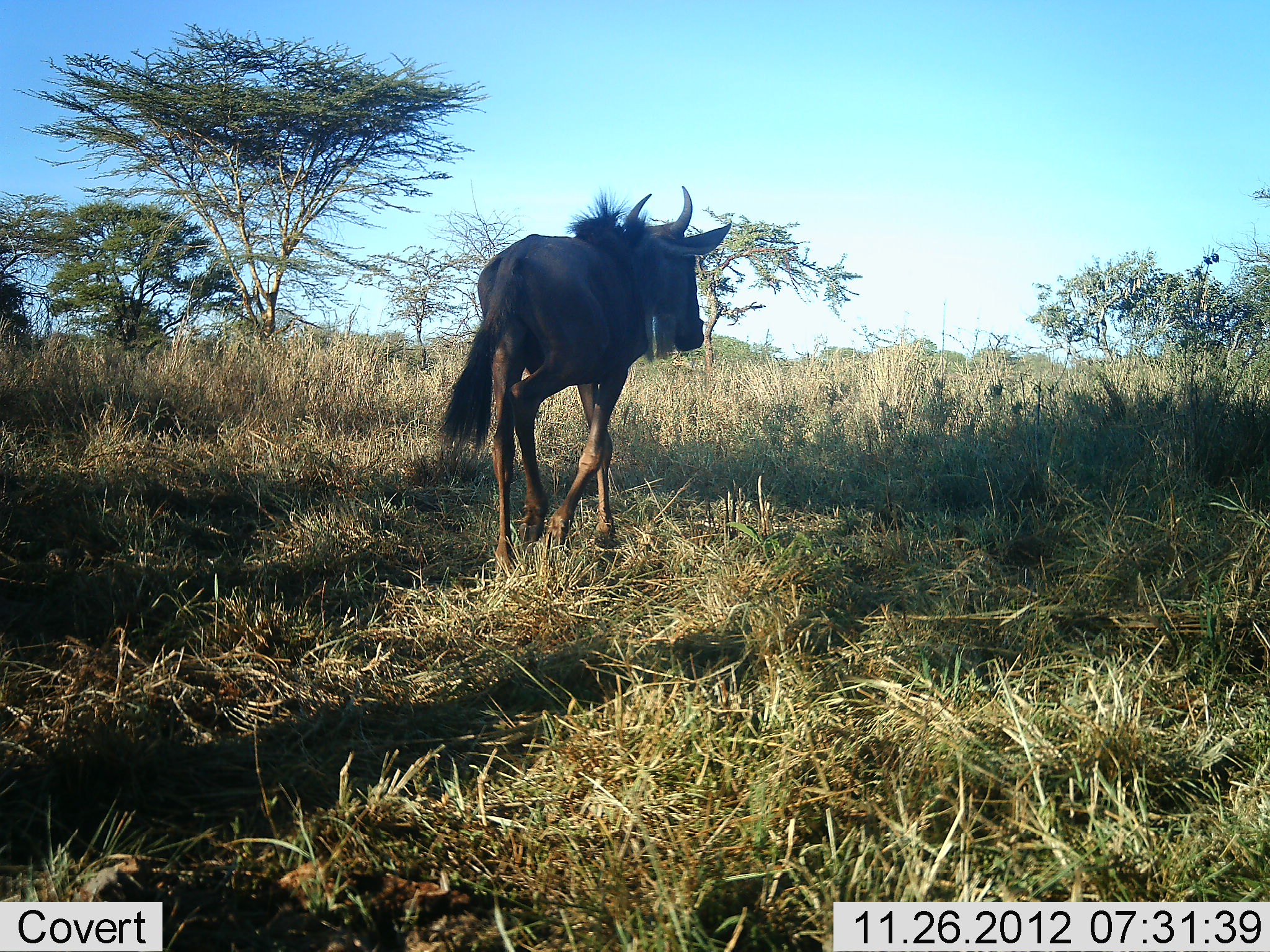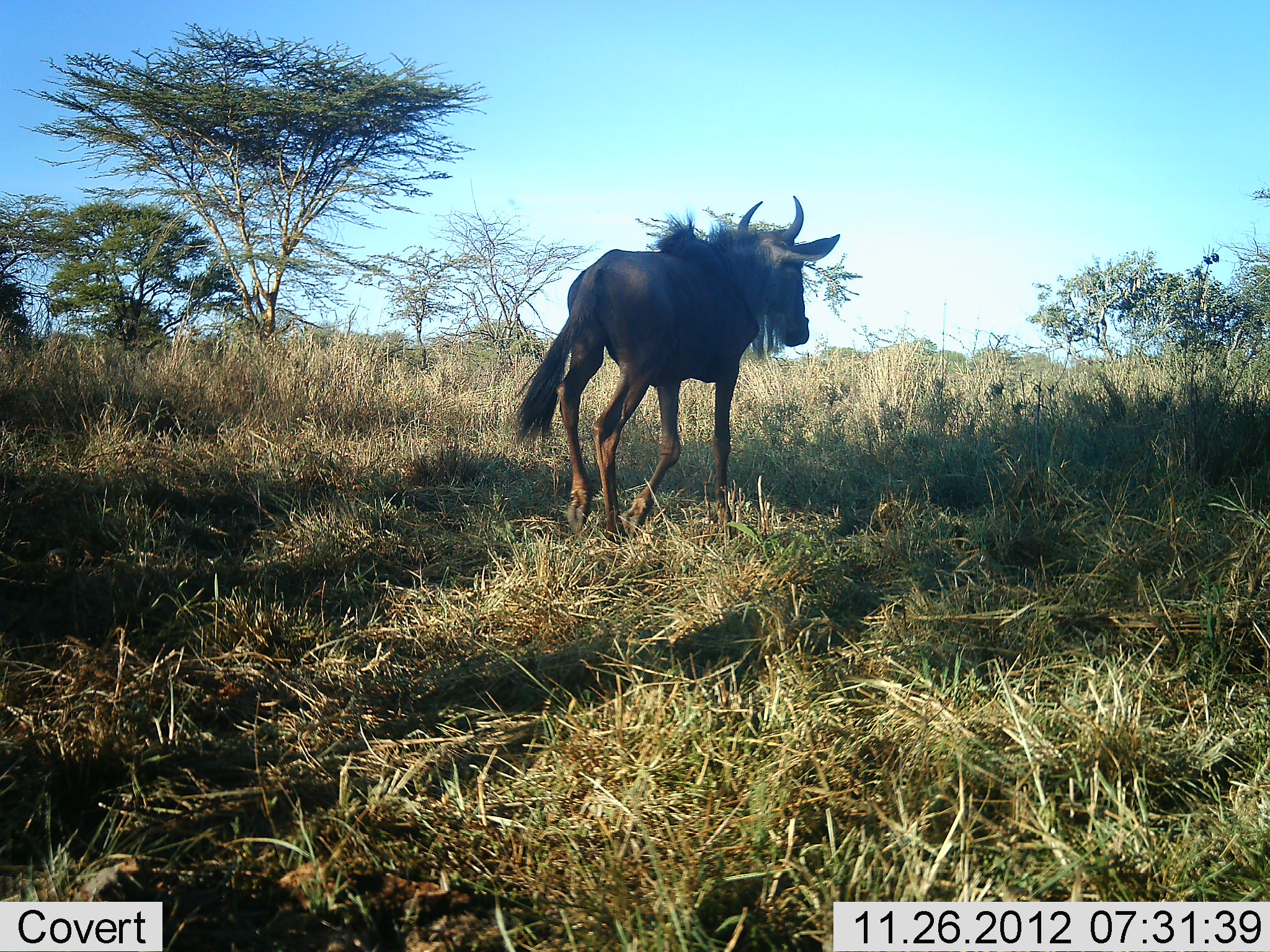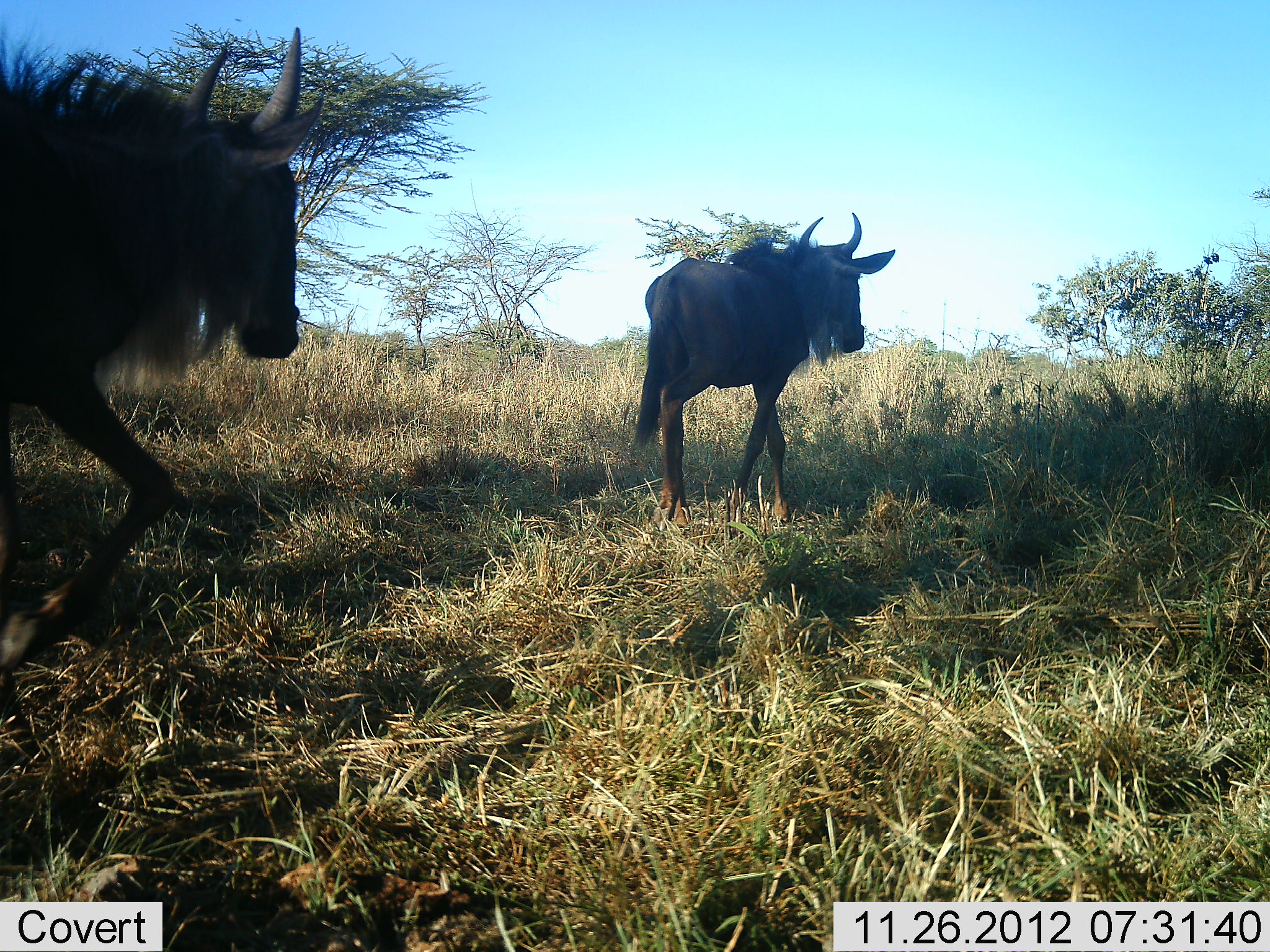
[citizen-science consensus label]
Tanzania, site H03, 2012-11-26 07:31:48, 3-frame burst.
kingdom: Animalia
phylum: Chordata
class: Mammalia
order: Artiodactyla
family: Bovidae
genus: Connochaetes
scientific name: Connochaetes taurinus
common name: blue wildebeest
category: wildebeest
Wildebeest (blue wildebeest) (Connochaetes taurinus), count 1. Behavior (volunteer vote fractions): standing 0%, resting 0%, moving 100%, interacting 0%. Young present (vote fraction): 0%. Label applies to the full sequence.